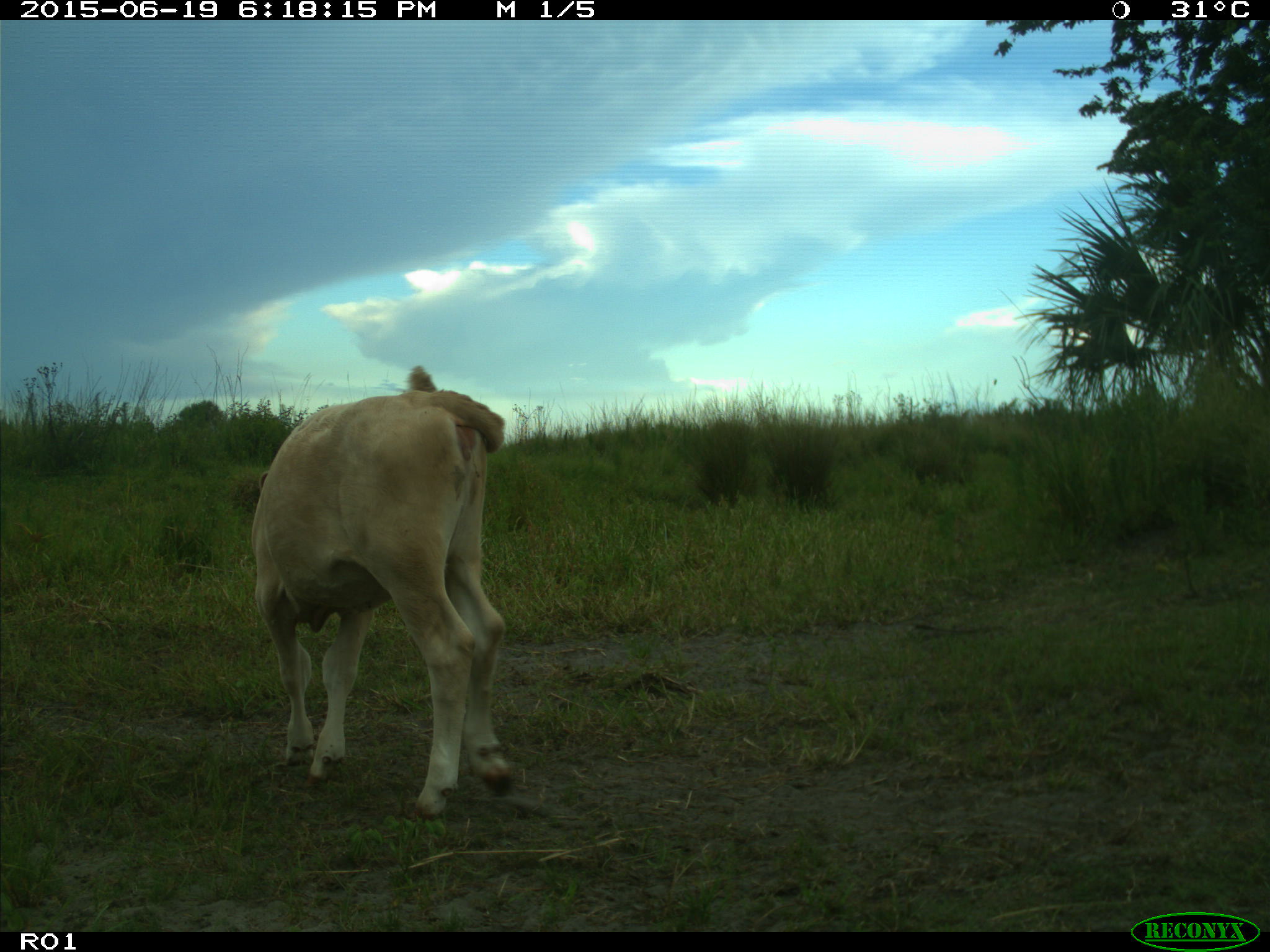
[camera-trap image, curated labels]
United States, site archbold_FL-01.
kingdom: Animalia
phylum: Chordata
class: Mammalia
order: Artiodactyla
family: Bovidae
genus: Bos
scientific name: Bos taurus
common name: domestic cow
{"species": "Bos taurus (domestic cow)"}